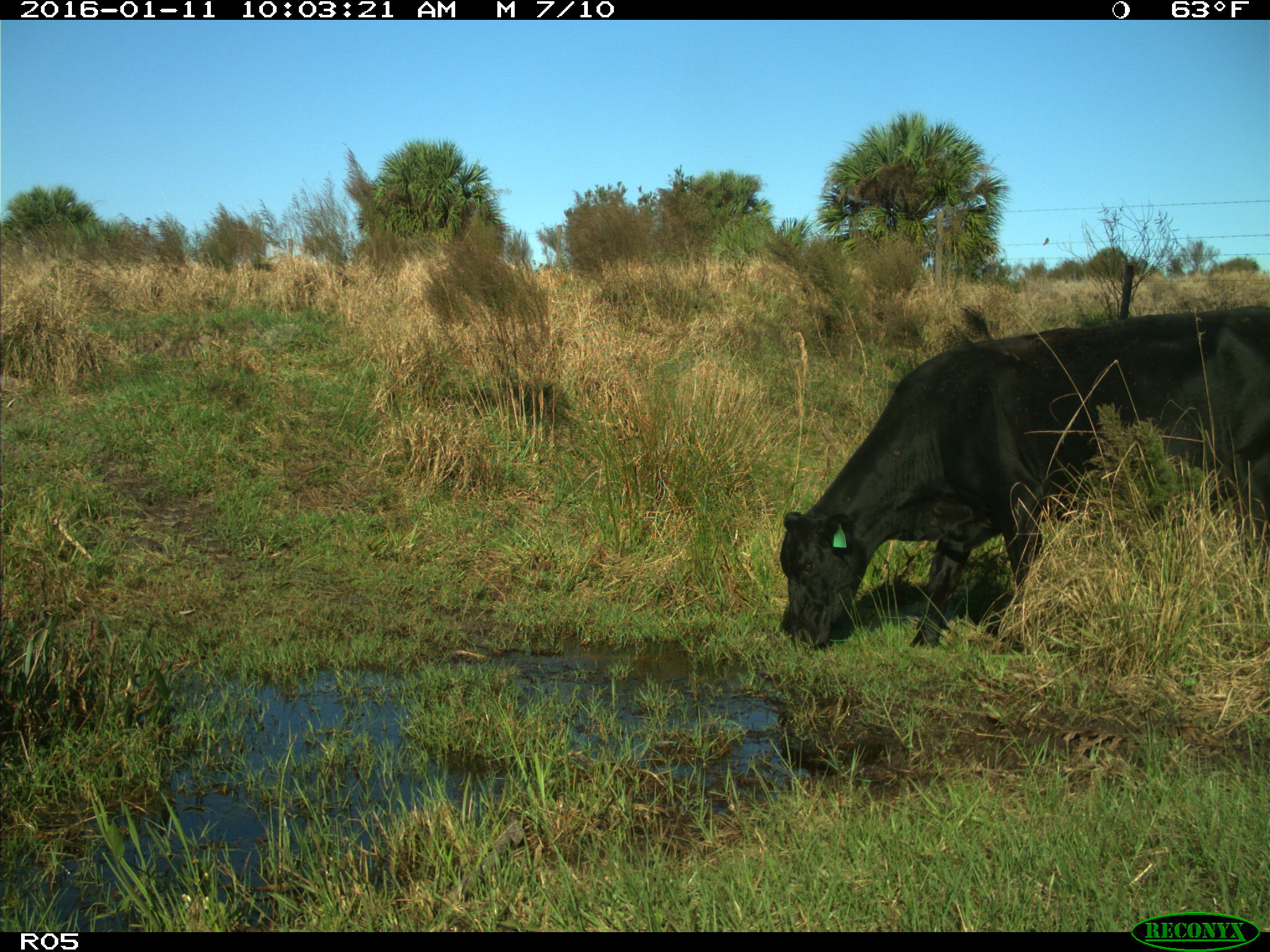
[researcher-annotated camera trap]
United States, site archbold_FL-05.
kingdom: Animalia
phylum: Chordata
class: Mammalia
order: Artiodactyla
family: Bovidae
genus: Bos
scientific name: Bos taurus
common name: domestic cow